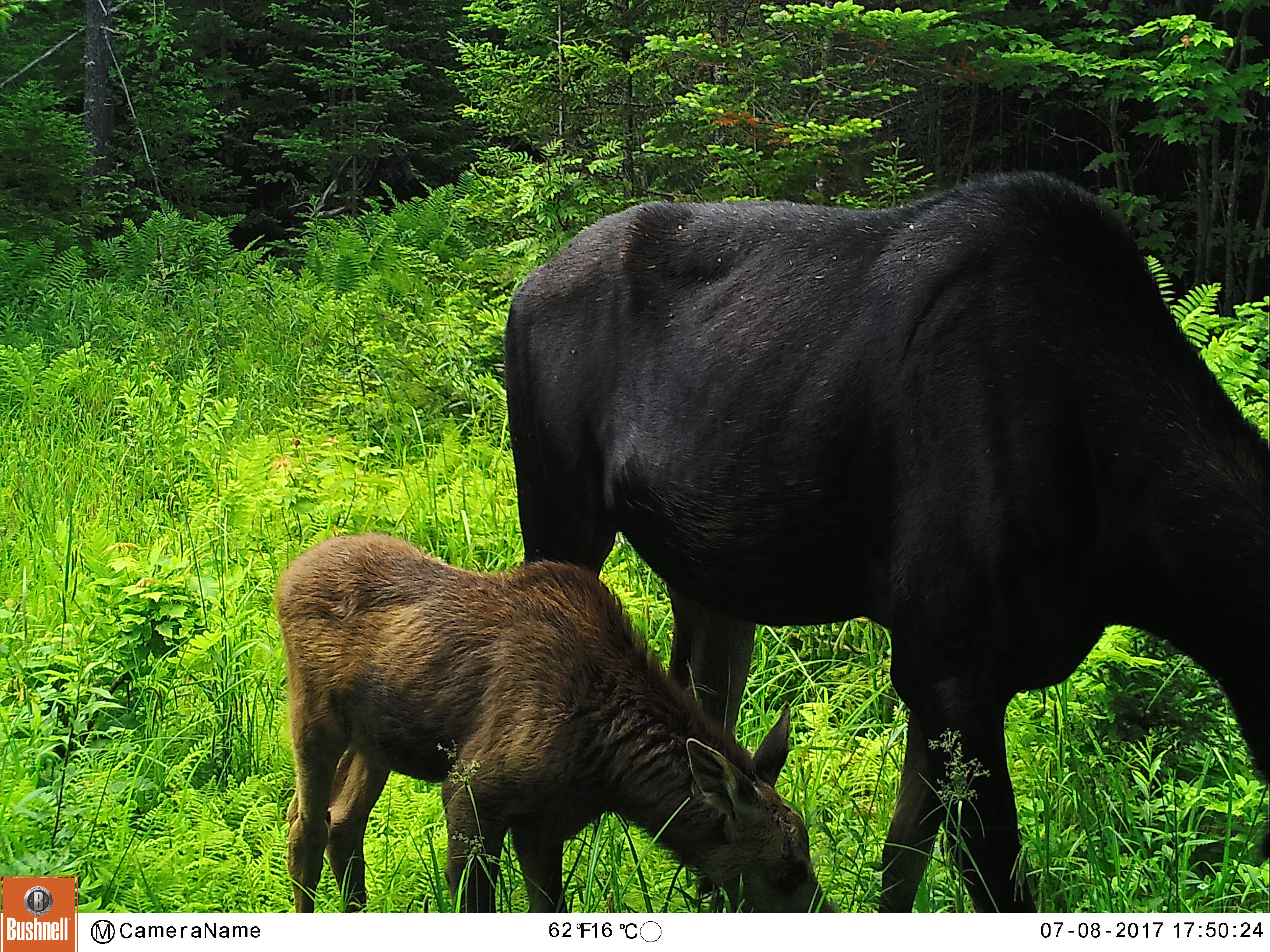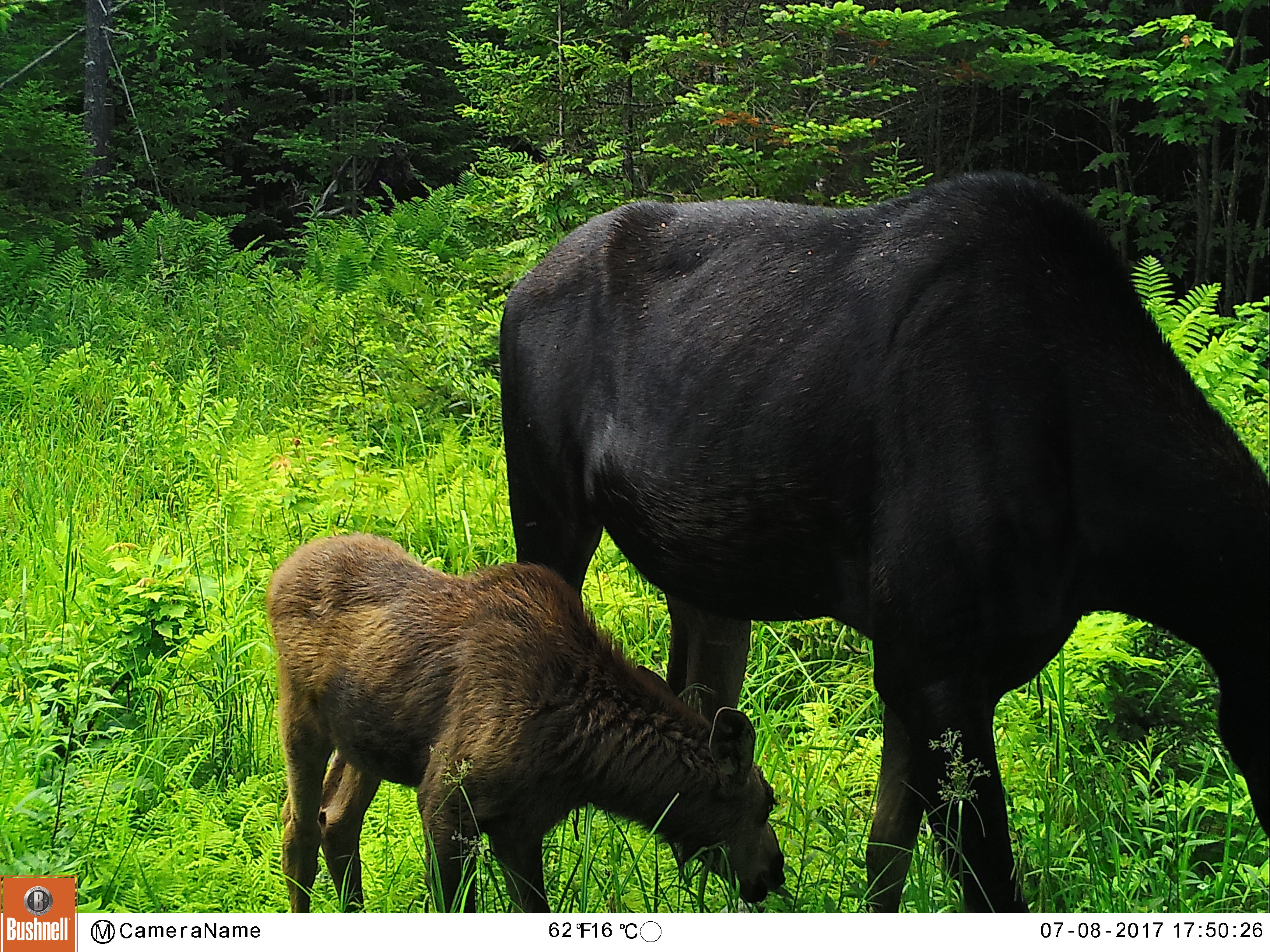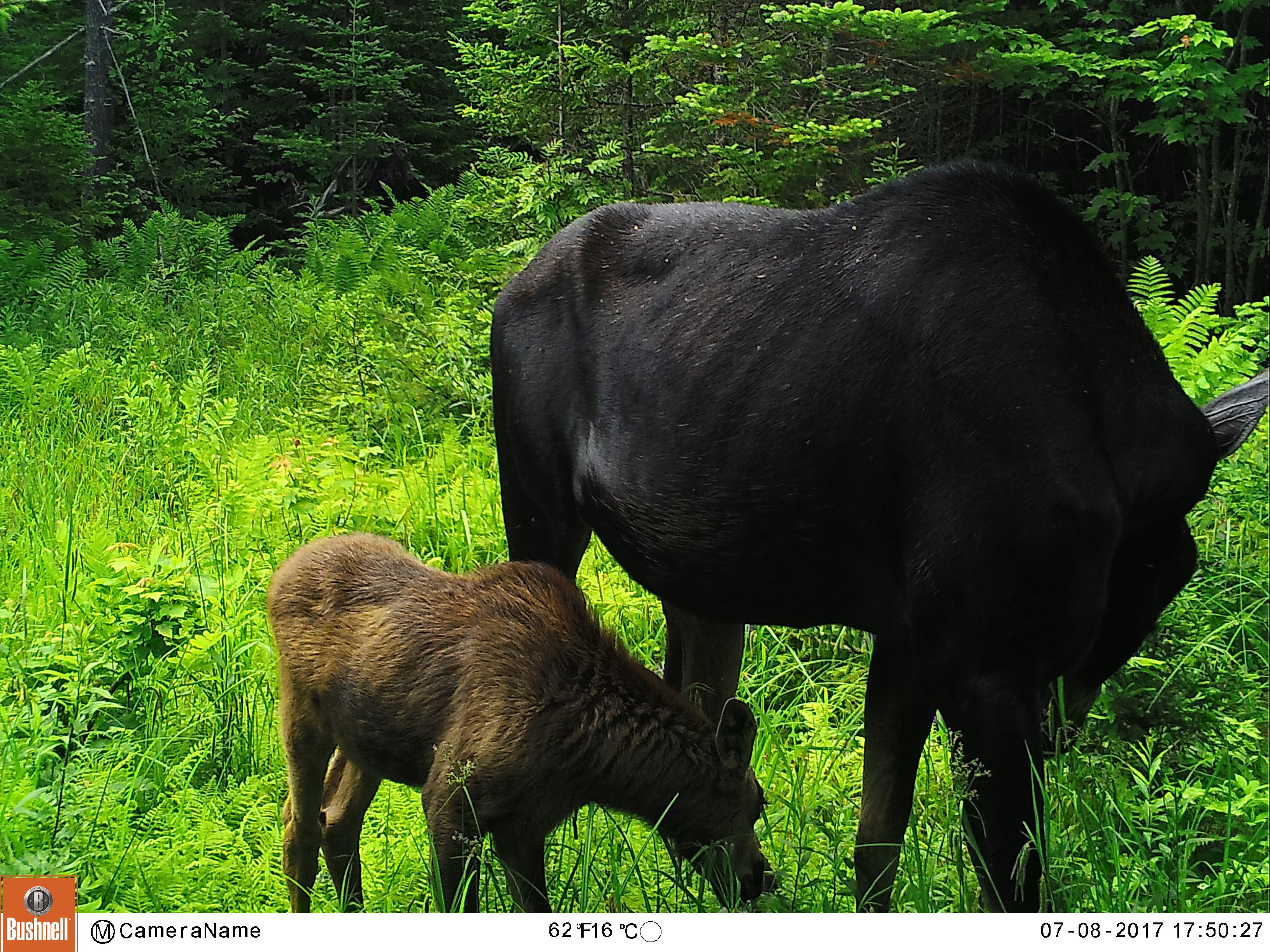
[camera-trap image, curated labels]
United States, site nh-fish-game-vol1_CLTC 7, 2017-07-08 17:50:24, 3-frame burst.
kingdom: Animalia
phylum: Chordata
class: Mammalia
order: Artiodactyla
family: Cervidae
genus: Alces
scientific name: Alces alces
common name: moose